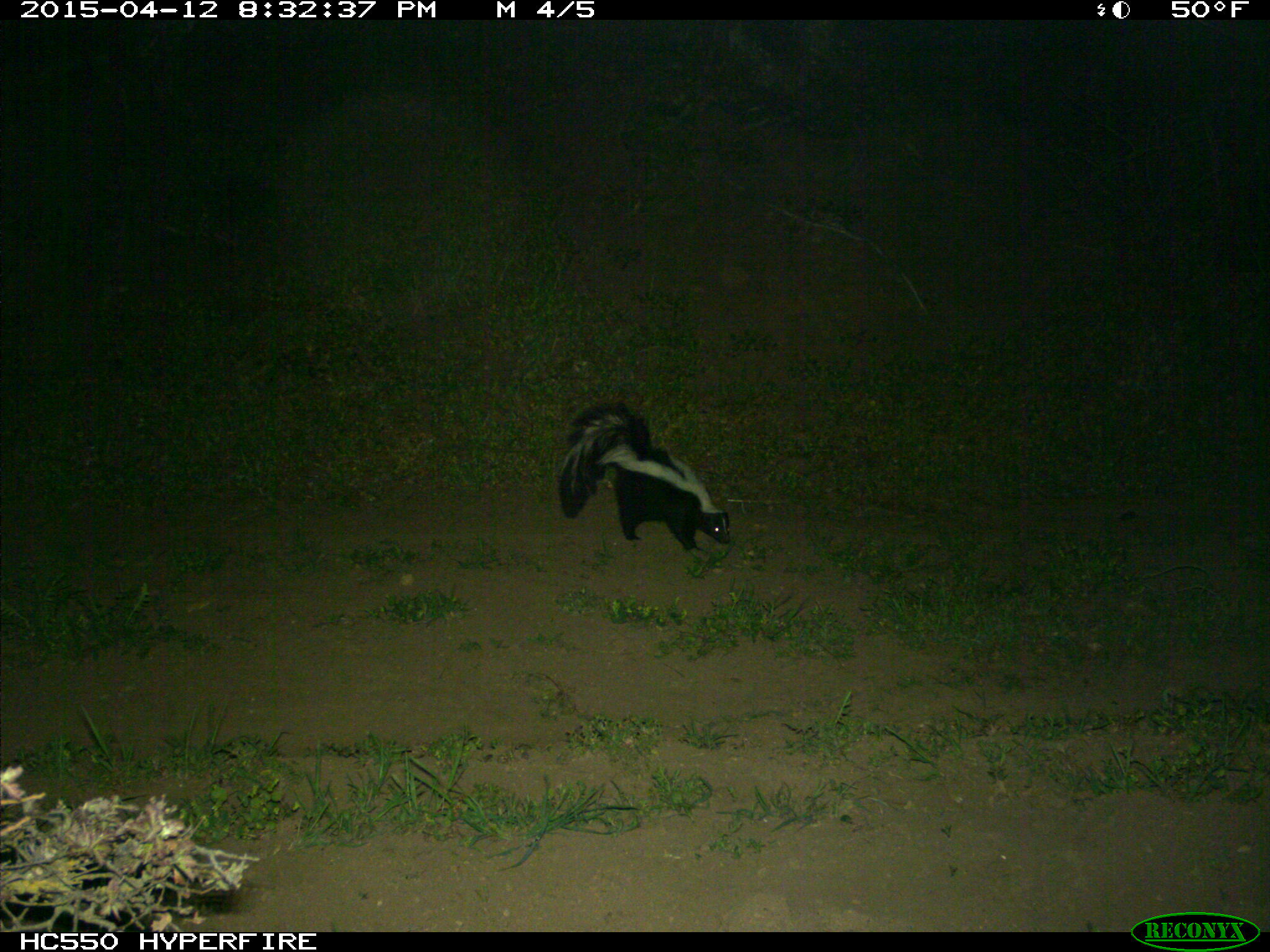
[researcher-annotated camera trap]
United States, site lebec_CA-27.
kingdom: Animalia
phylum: Chordata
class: Mammalia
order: Carnivora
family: Mephitidae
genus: Mephitis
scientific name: Mephitis mephitis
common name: striped skunk